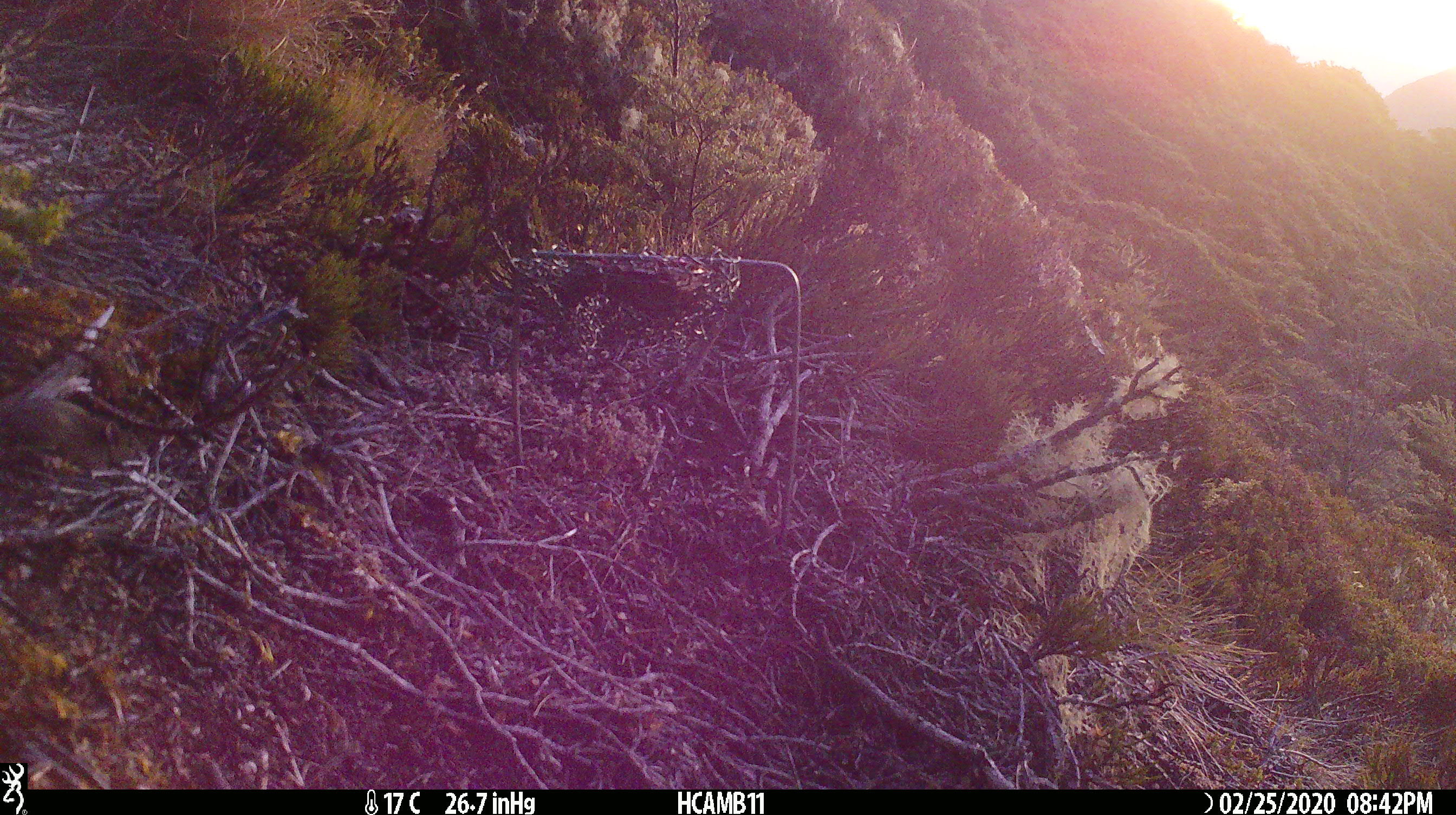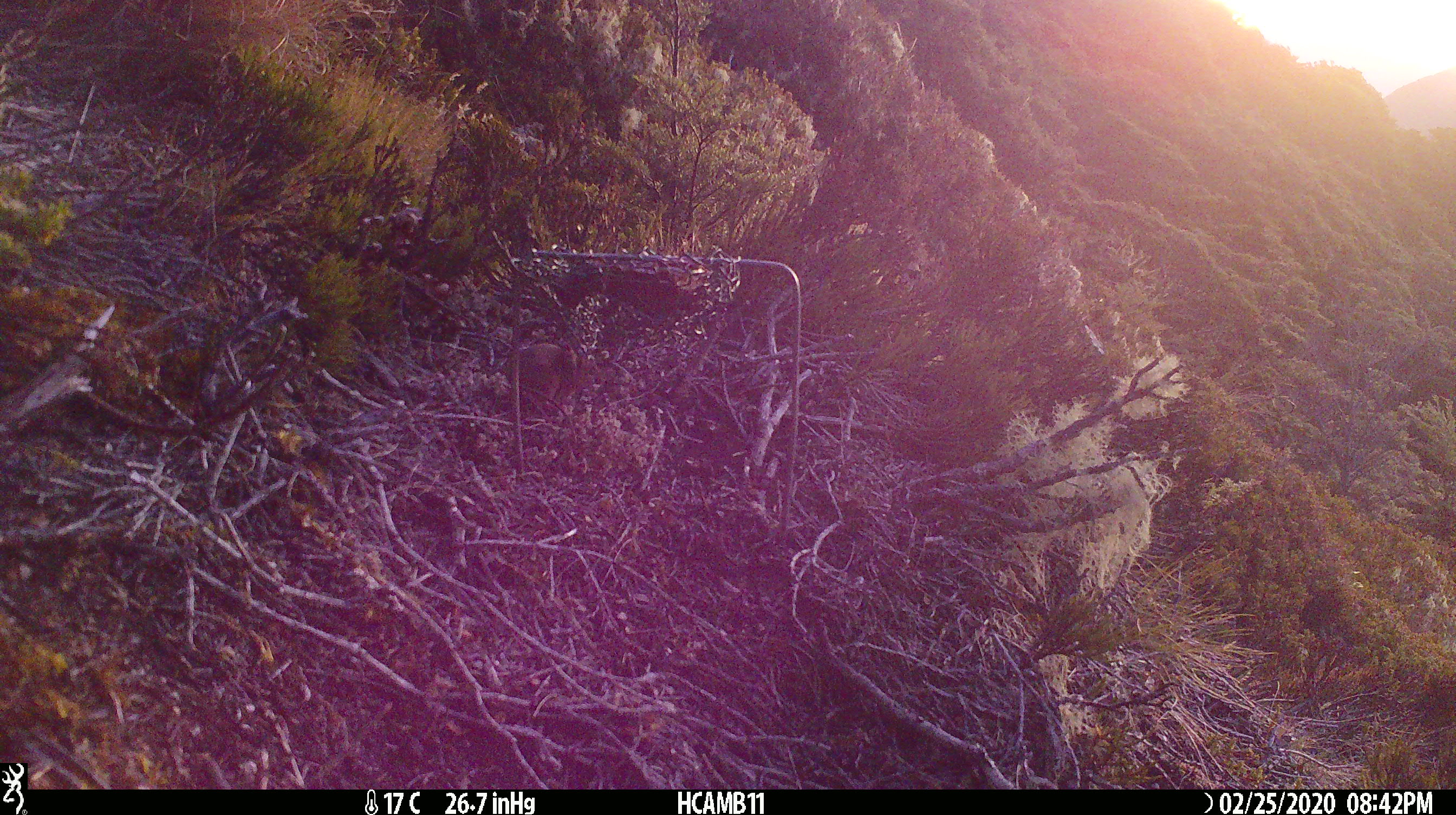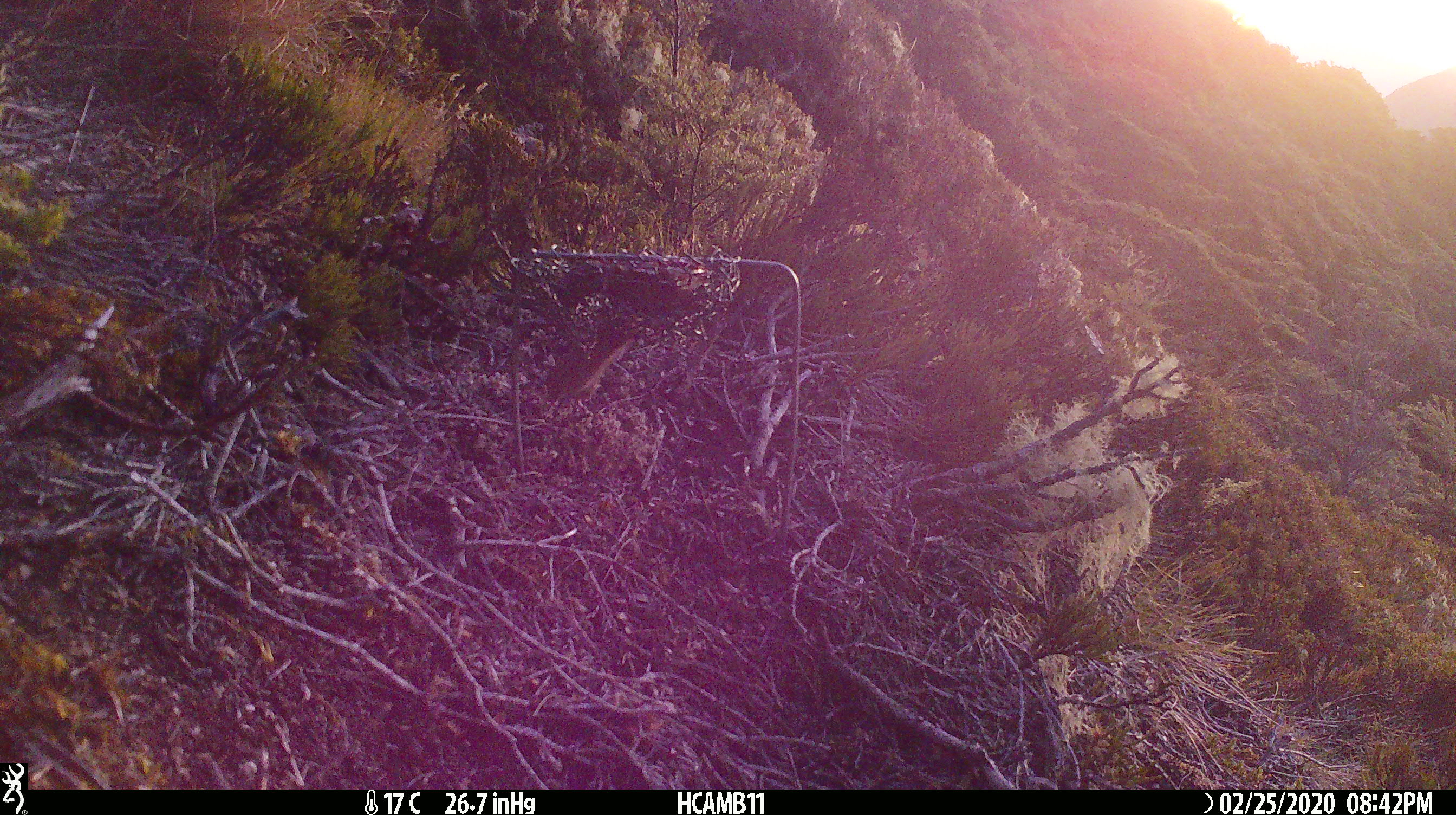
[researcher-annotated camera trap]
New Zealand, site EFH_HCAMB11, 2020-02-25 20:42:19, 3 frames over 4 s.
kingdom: Animalia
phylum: Chordata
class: Mammalia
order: Rodentia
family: Muridae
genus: Mus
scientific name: Mus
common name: mouse